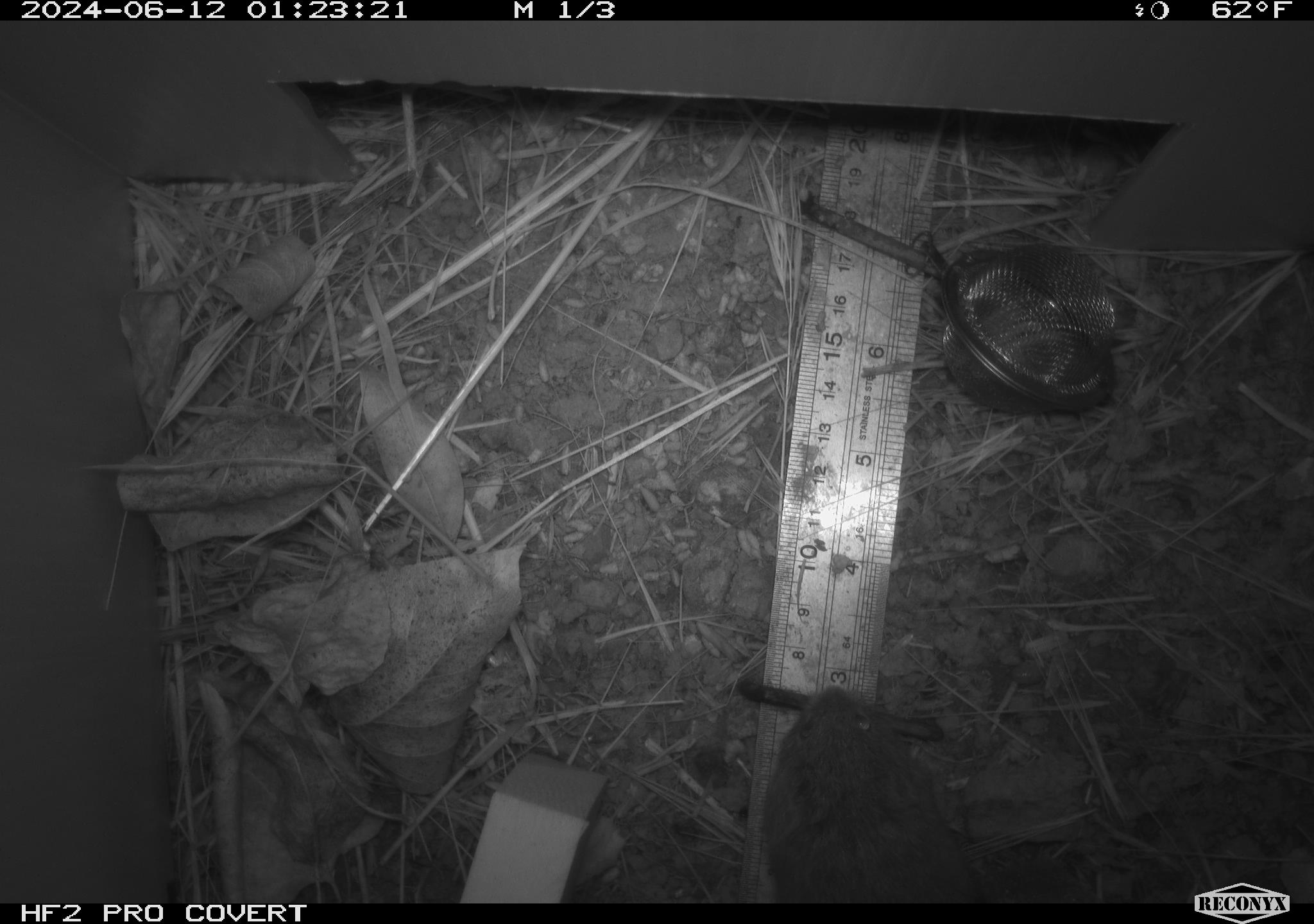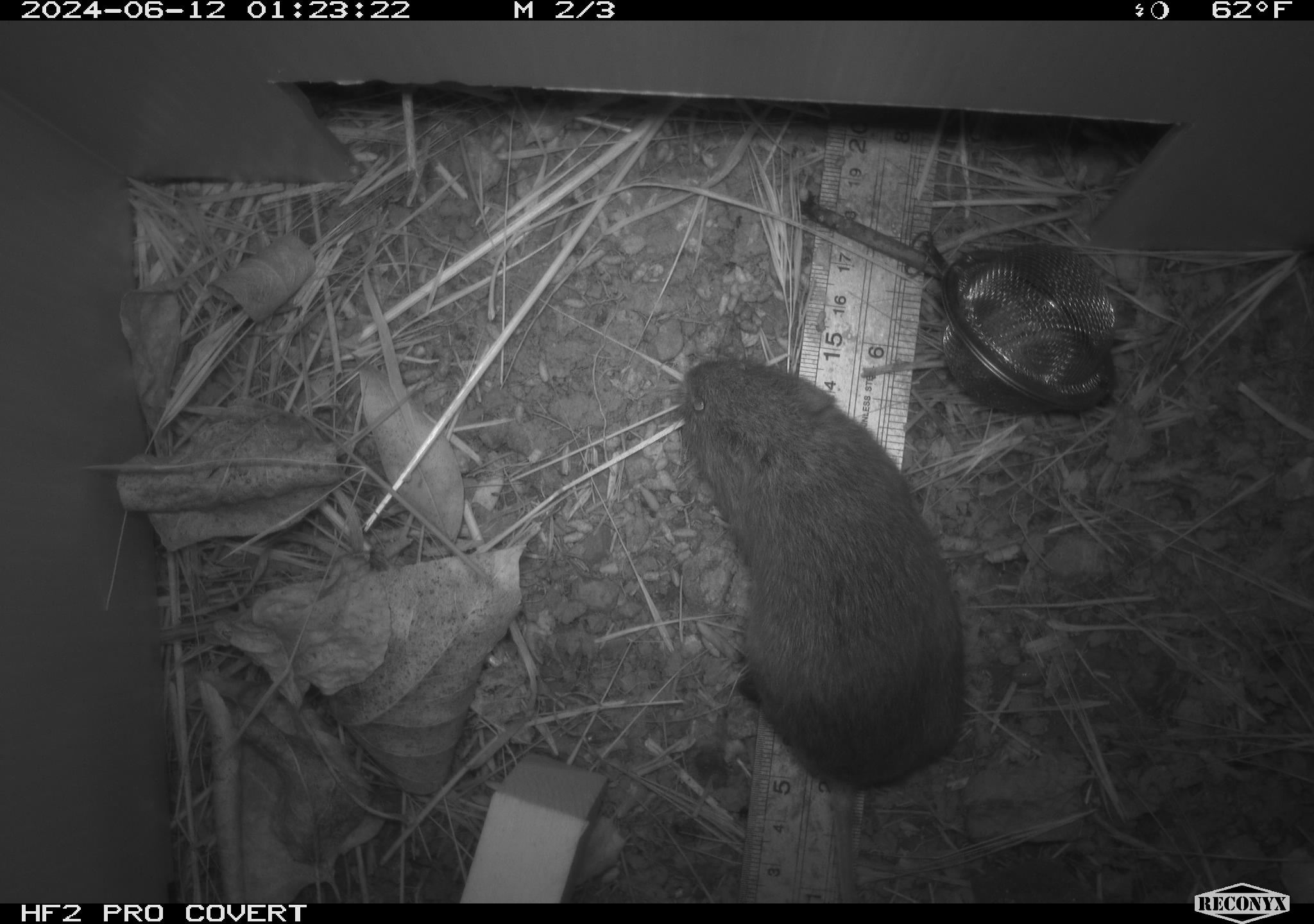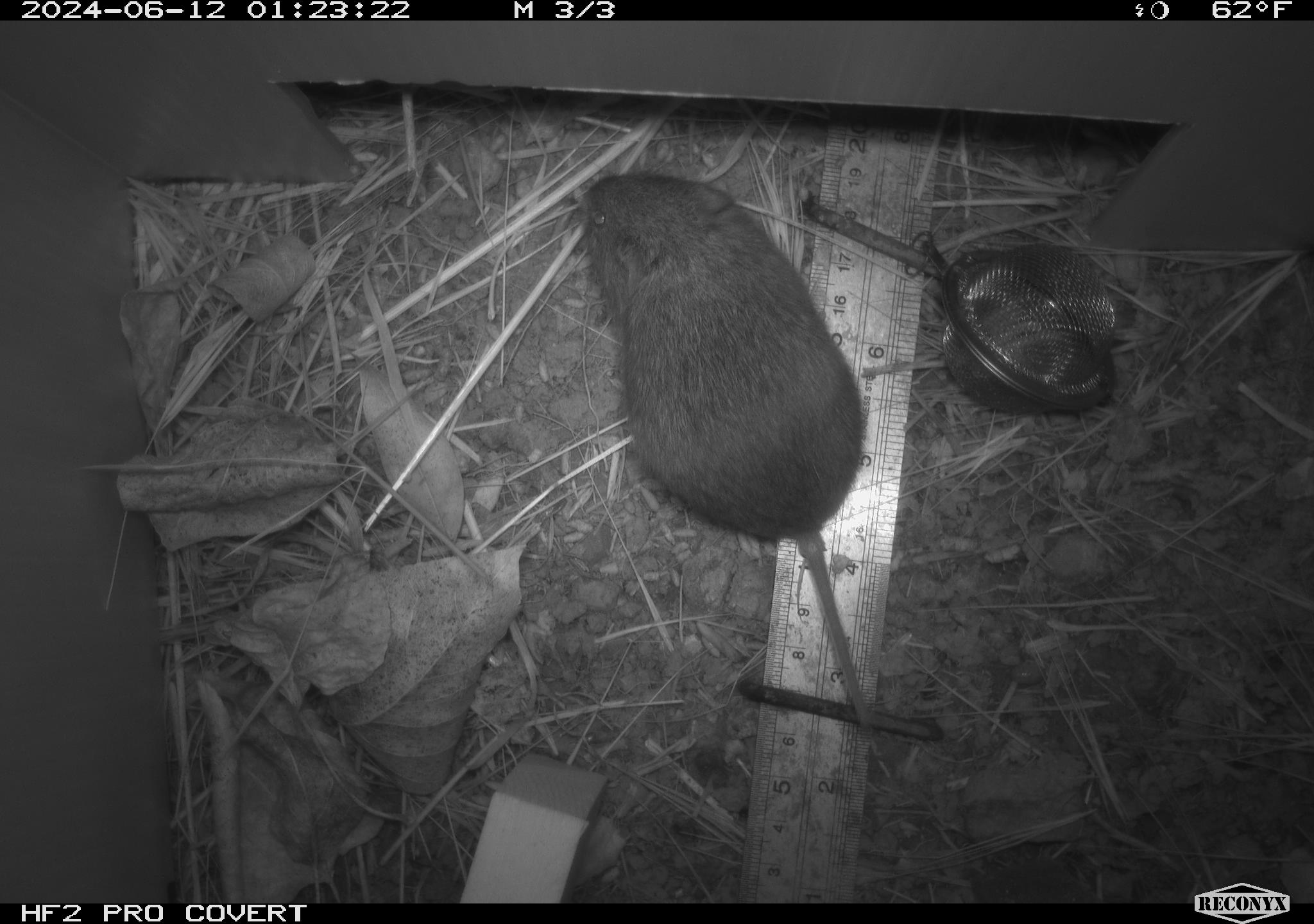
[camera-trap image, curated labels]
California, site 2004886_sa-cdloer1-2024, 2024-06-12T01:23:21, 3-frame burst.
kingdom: Animalia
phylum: Chordata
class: Mammalia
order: Rodentia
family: Cricetidae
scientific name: Arvicolinae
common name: voles, lemmings, and muskrats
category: arvicolinae subfamily